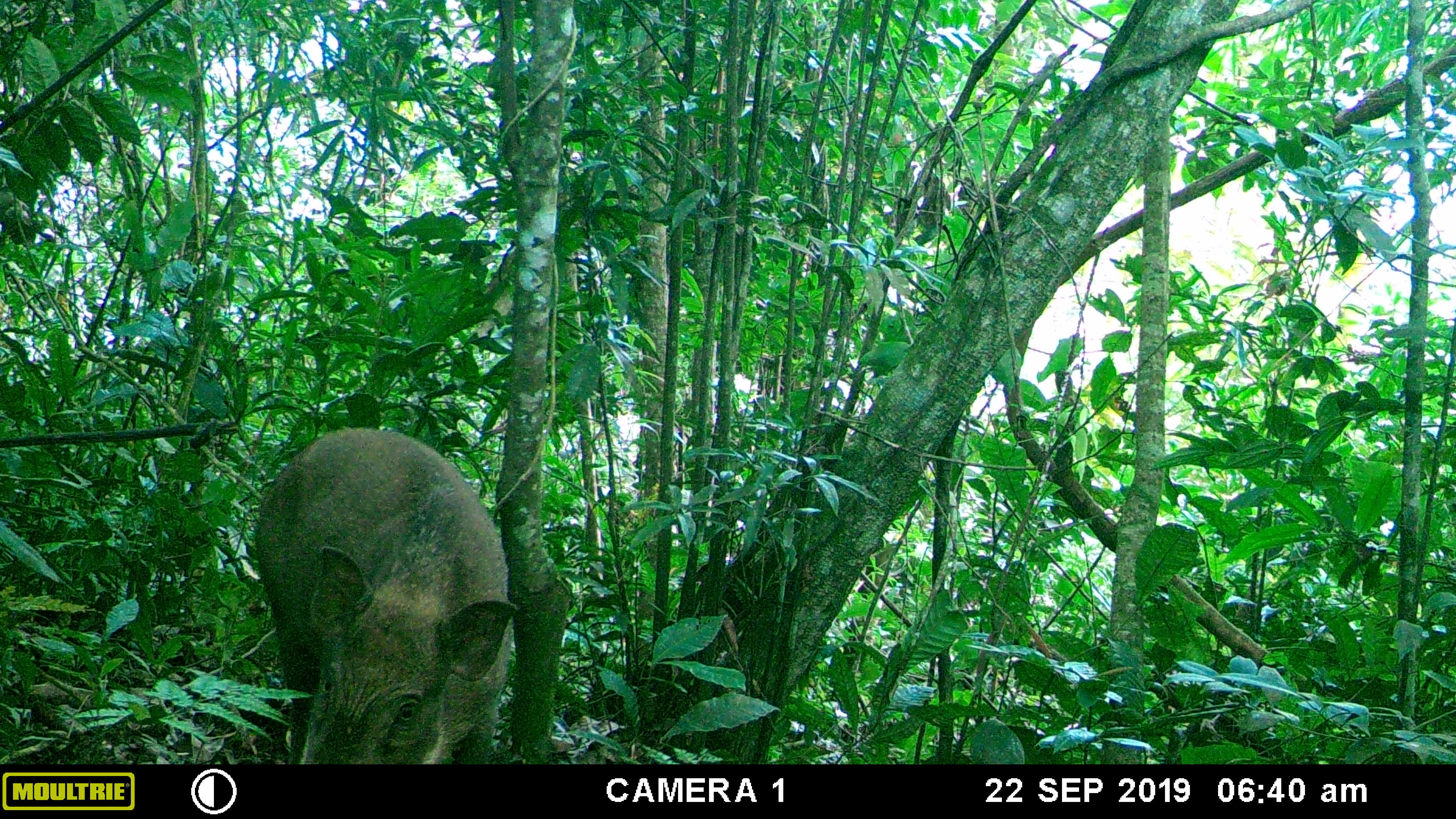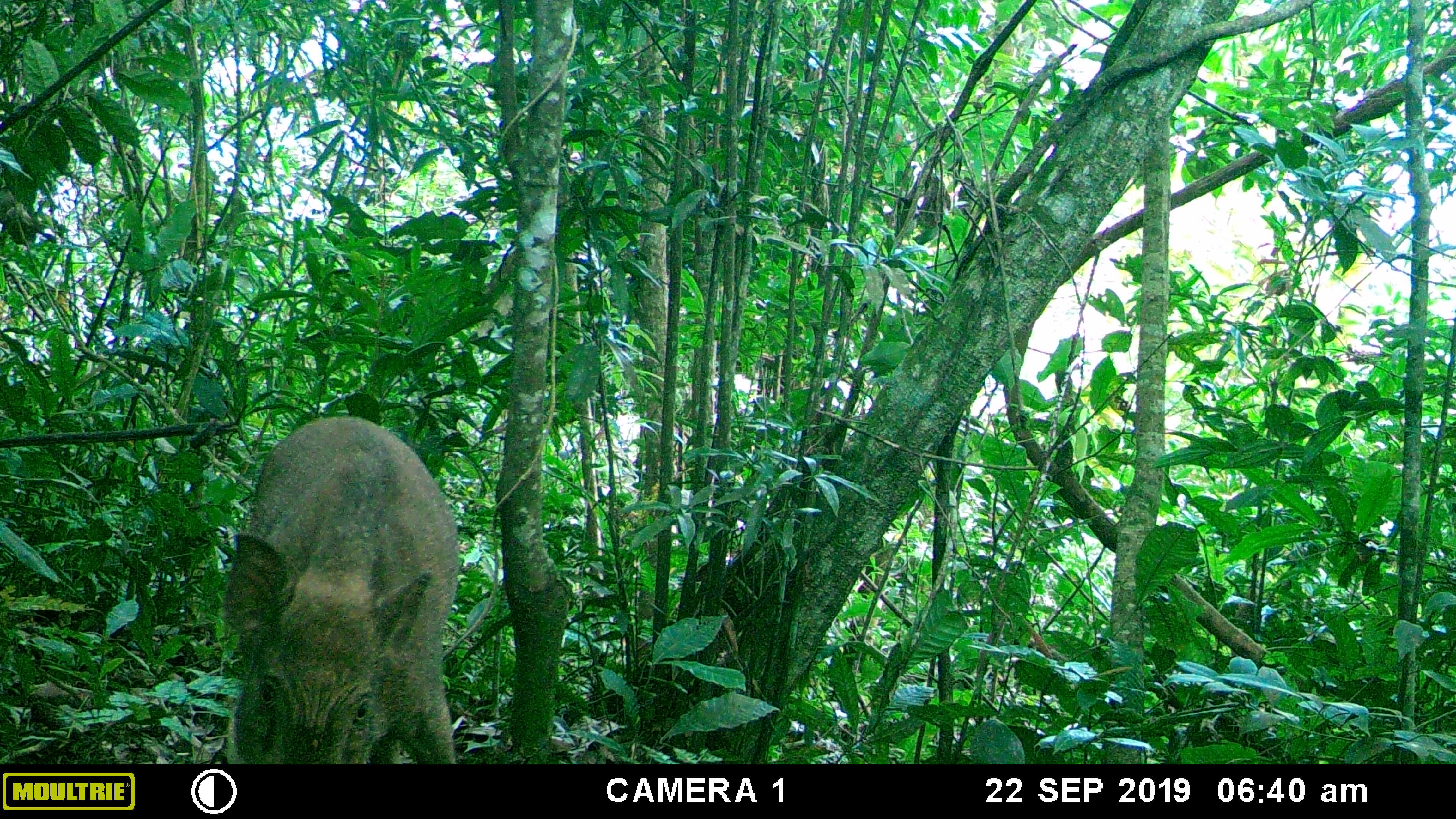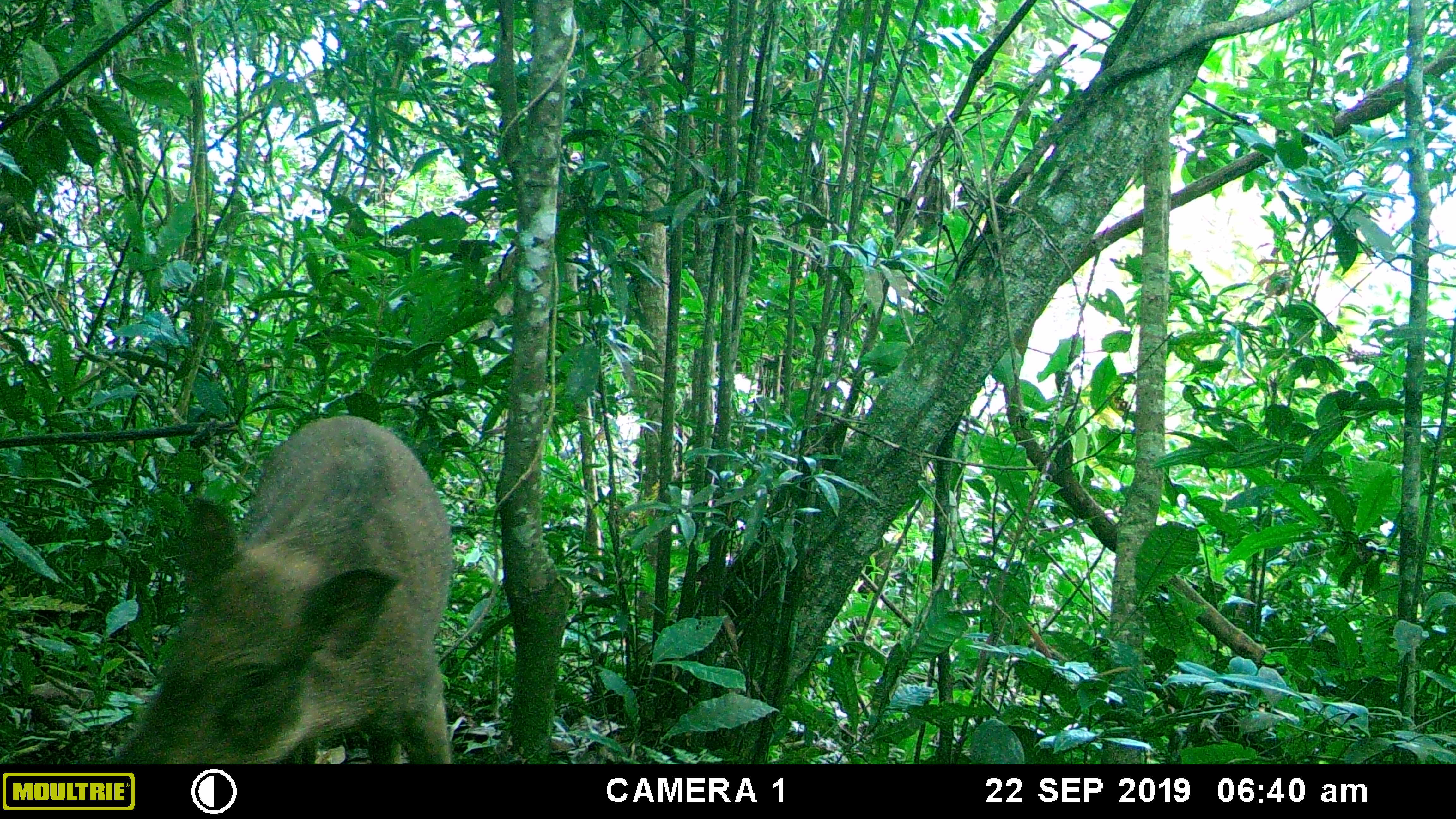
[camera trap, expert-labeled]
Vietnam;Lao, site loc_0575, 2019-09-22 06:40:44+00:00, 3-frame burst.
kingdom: Animalia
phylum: Chordata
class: Mammalia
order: Artiodactyla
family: Suidae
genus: Sus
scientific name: Sus scrofa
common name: eurasian wild pig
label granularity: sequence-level